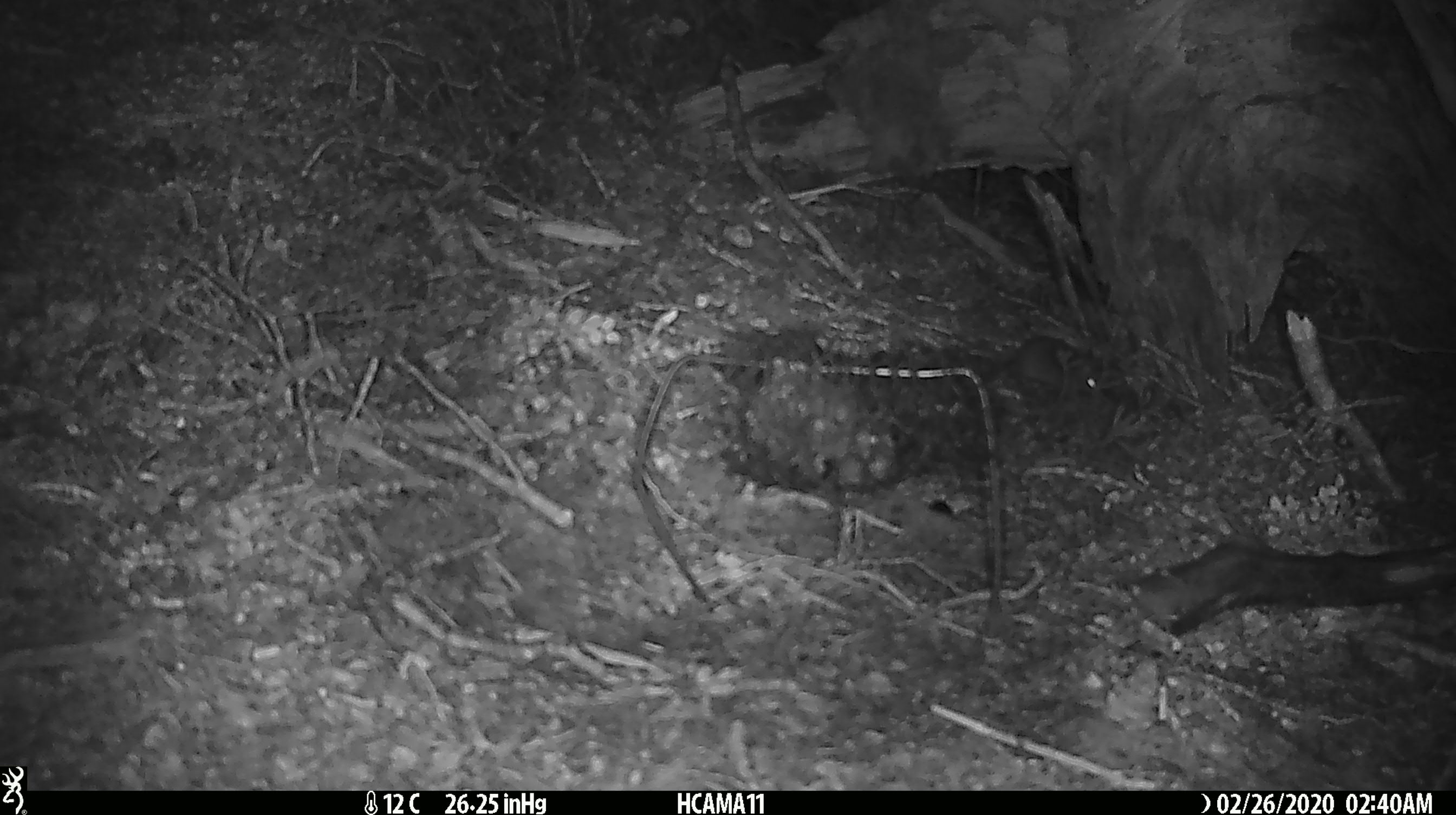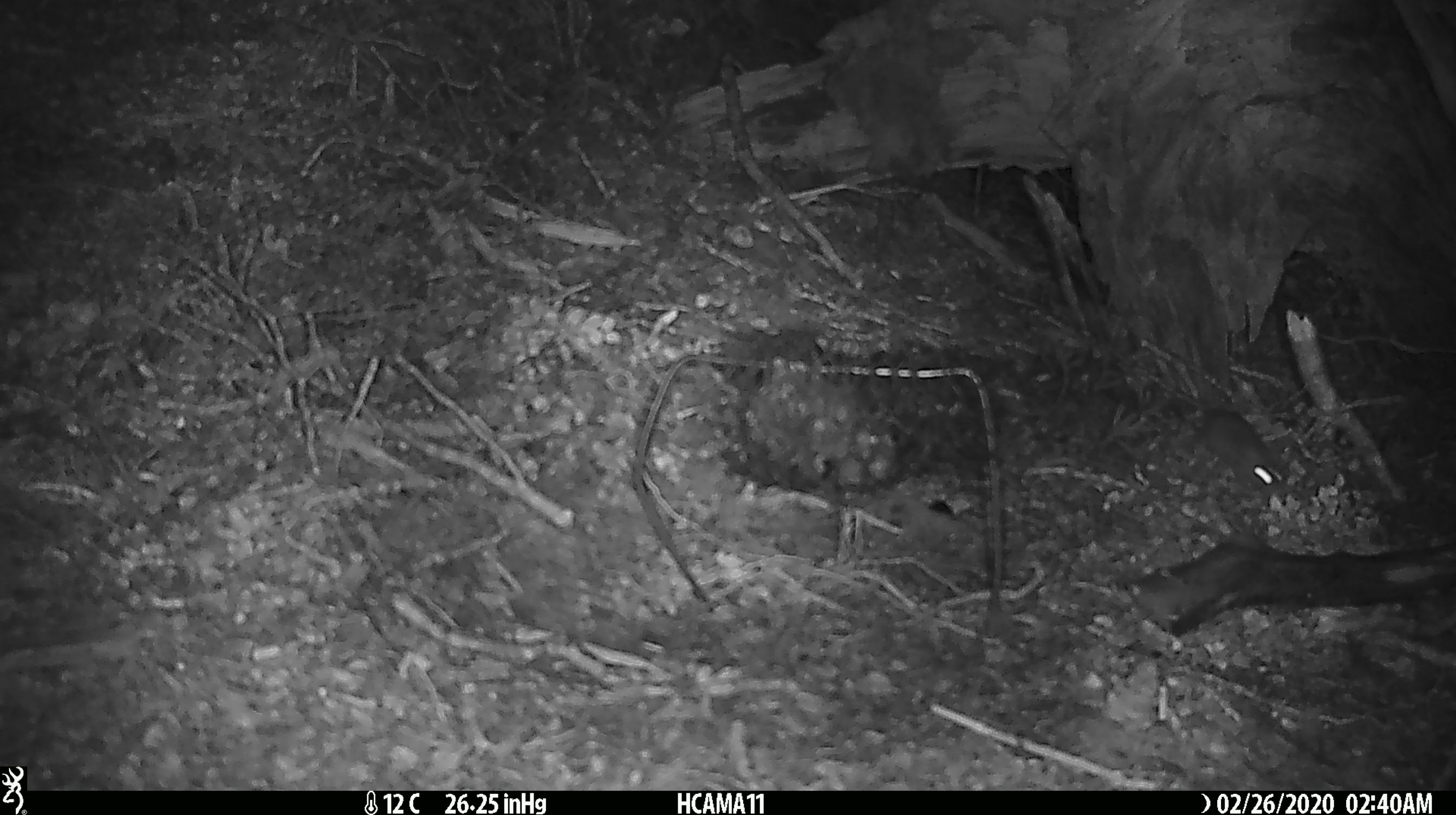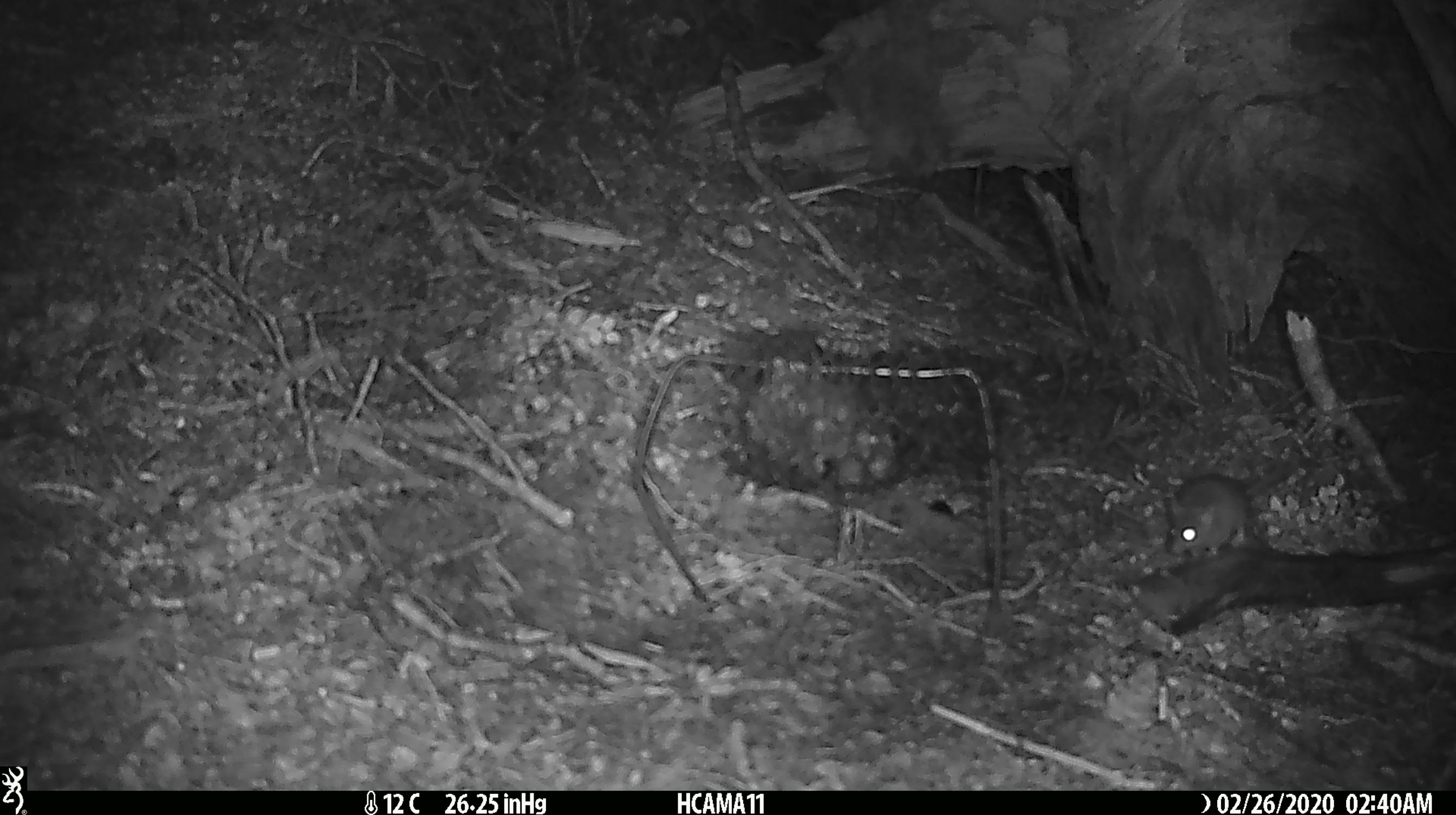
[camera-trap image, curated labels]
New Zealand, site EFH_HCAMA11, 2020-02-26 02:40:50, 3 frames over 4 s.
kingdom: Animalia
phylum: Chordata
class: Mammalia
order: Rodentia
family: Muridae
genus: Mus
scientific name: Mus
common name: mouse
Mouse (Mus).